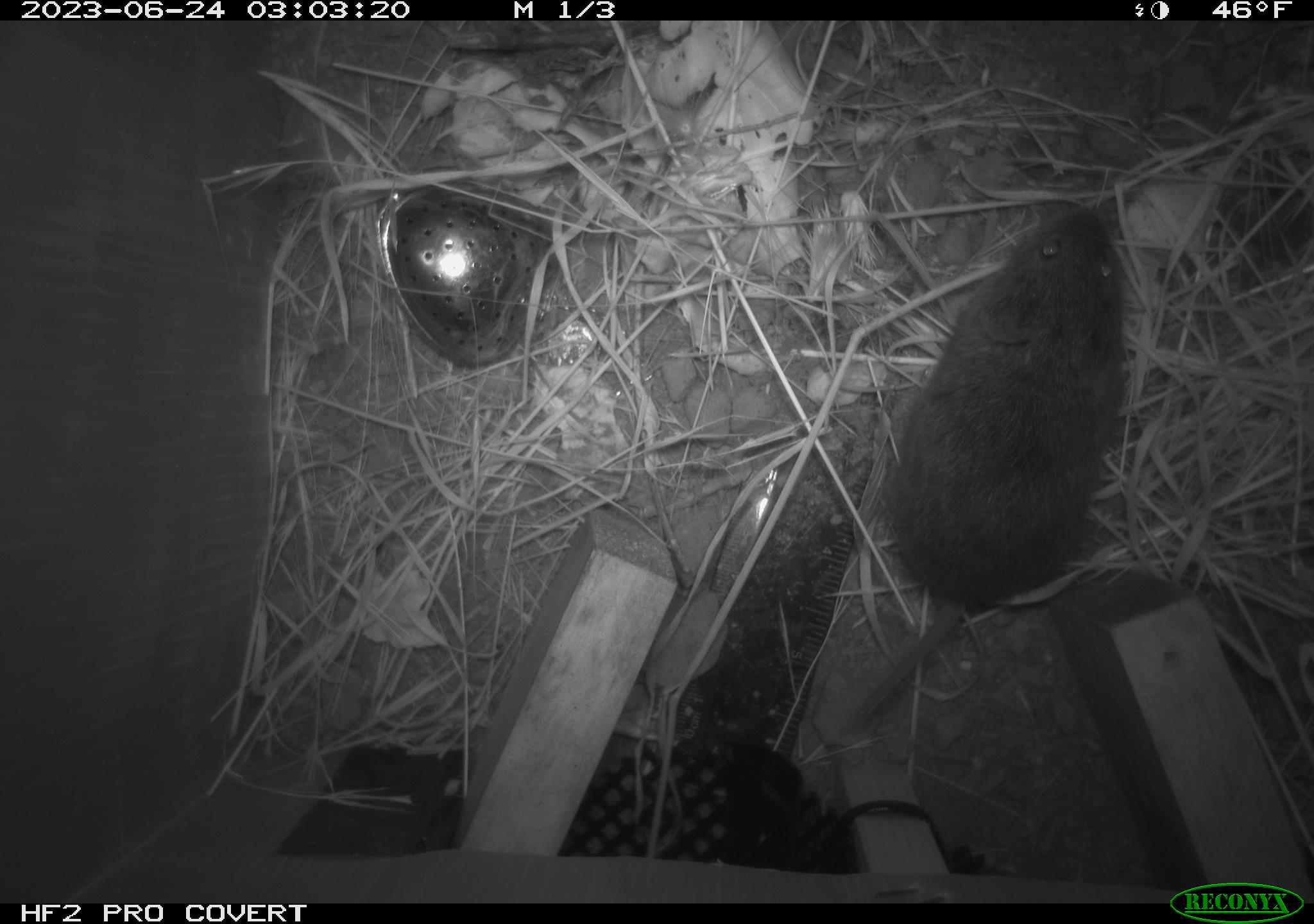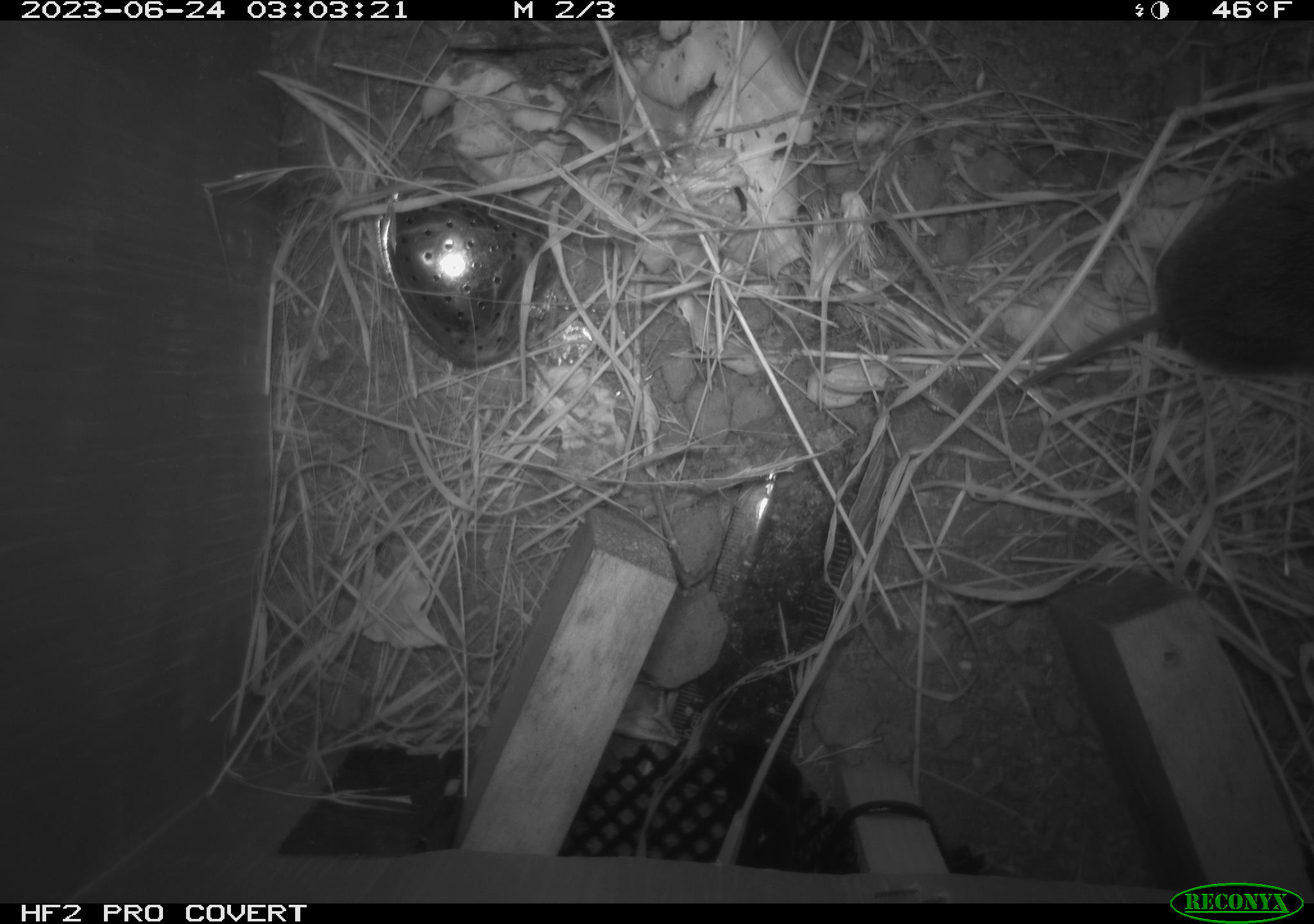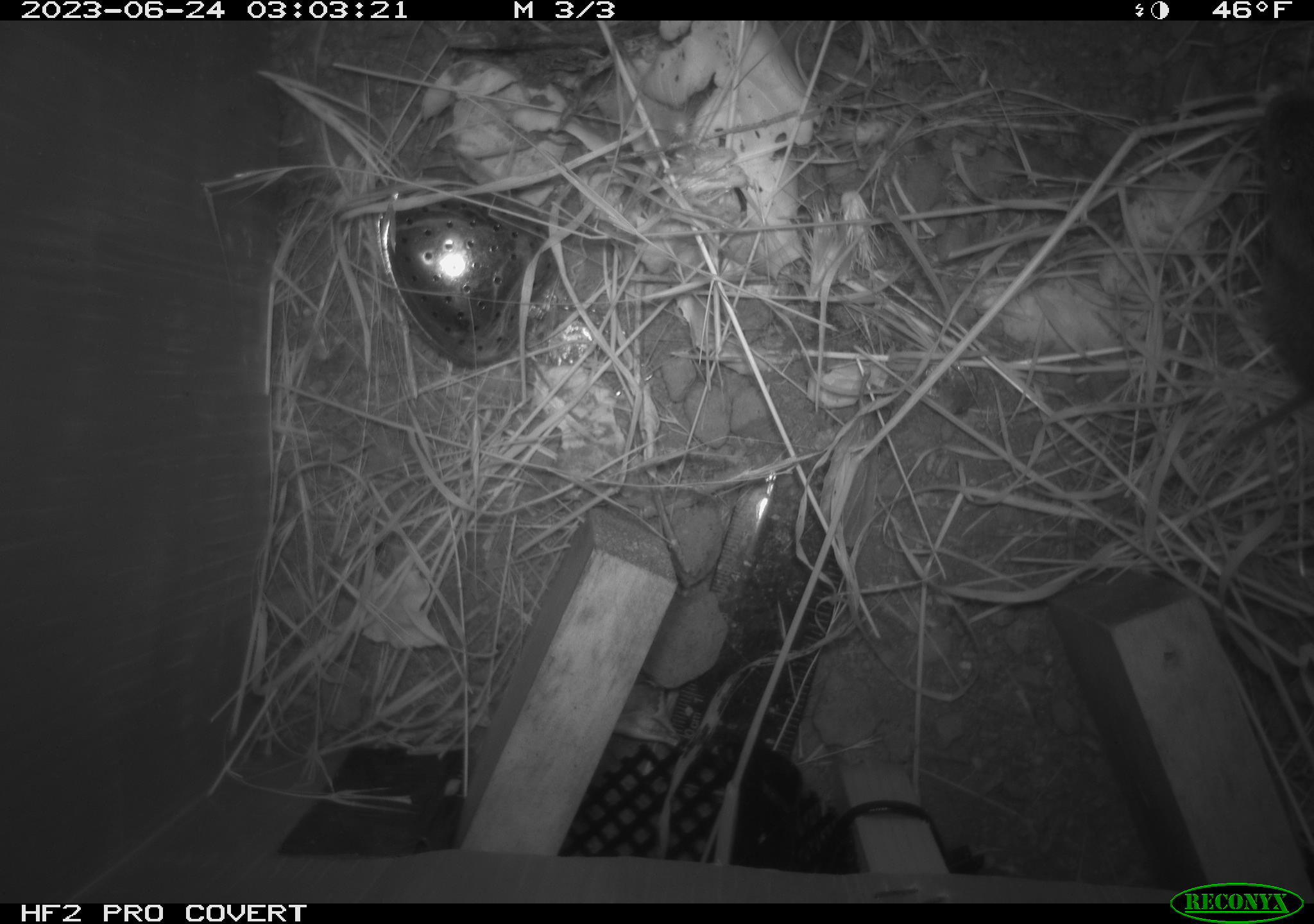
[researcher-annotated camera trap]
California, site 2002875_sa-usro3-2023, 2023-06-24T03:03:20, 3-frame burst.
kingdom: Animalia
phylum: Chordata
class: Mammalia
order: Rodentia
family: Cricetidae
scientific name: Arvicolinae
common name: voles, lemmings, and muskrats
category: arvicolinae subfamily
Arvicolinae subfamily (voles, lemmings, and muskrats) (Arvicolinae).